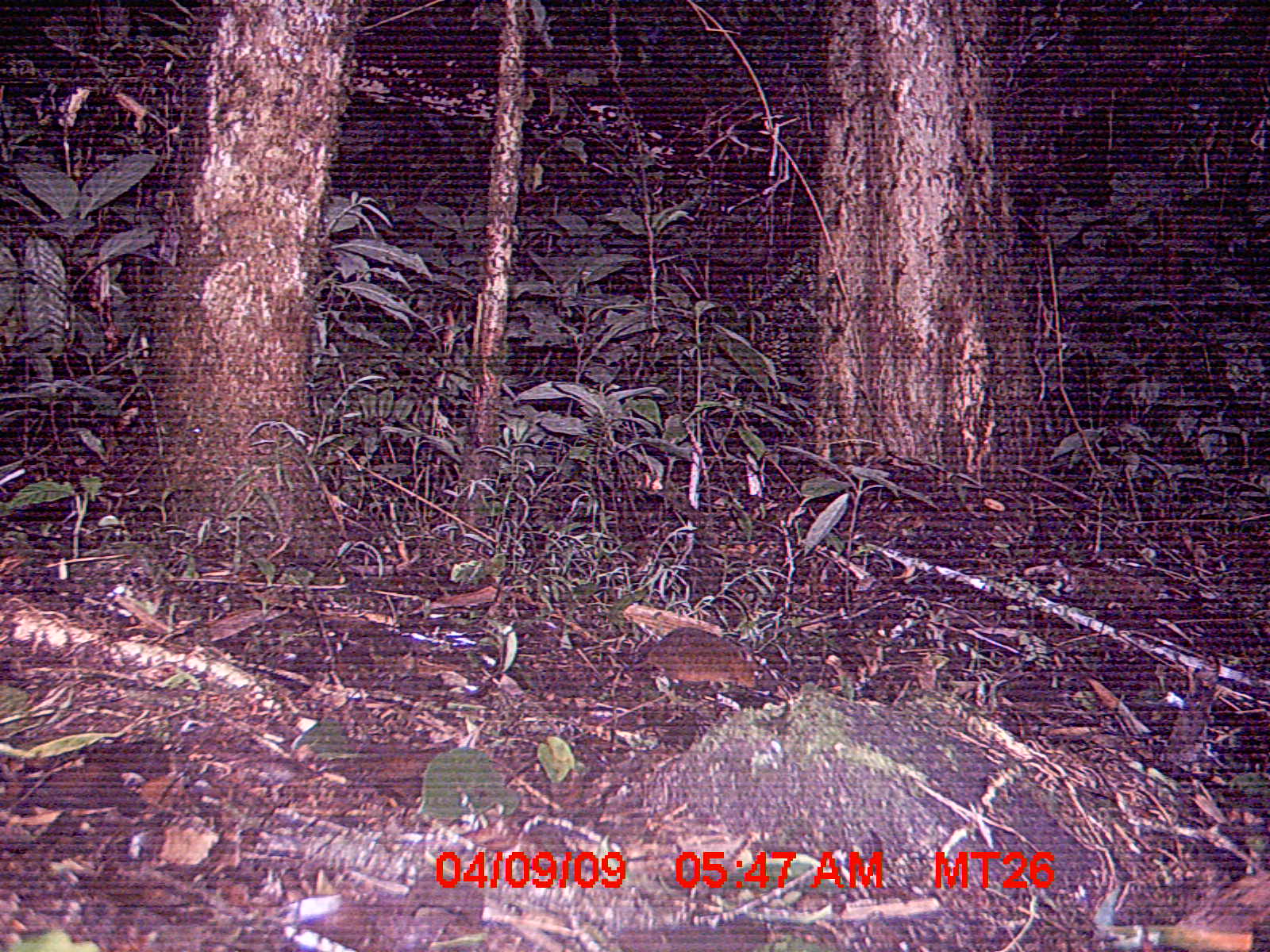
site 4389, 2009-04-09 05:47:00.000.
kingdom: Animalia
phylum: Chordata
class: Mammalia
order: Rodentia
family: Nesomyidae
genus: Nesomys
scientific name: Nesomys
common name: nesomys rodents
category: nesomys sp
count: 1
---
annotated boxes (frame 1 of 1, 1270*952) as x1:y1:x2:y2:
nesomys sp: 589:626:757:688